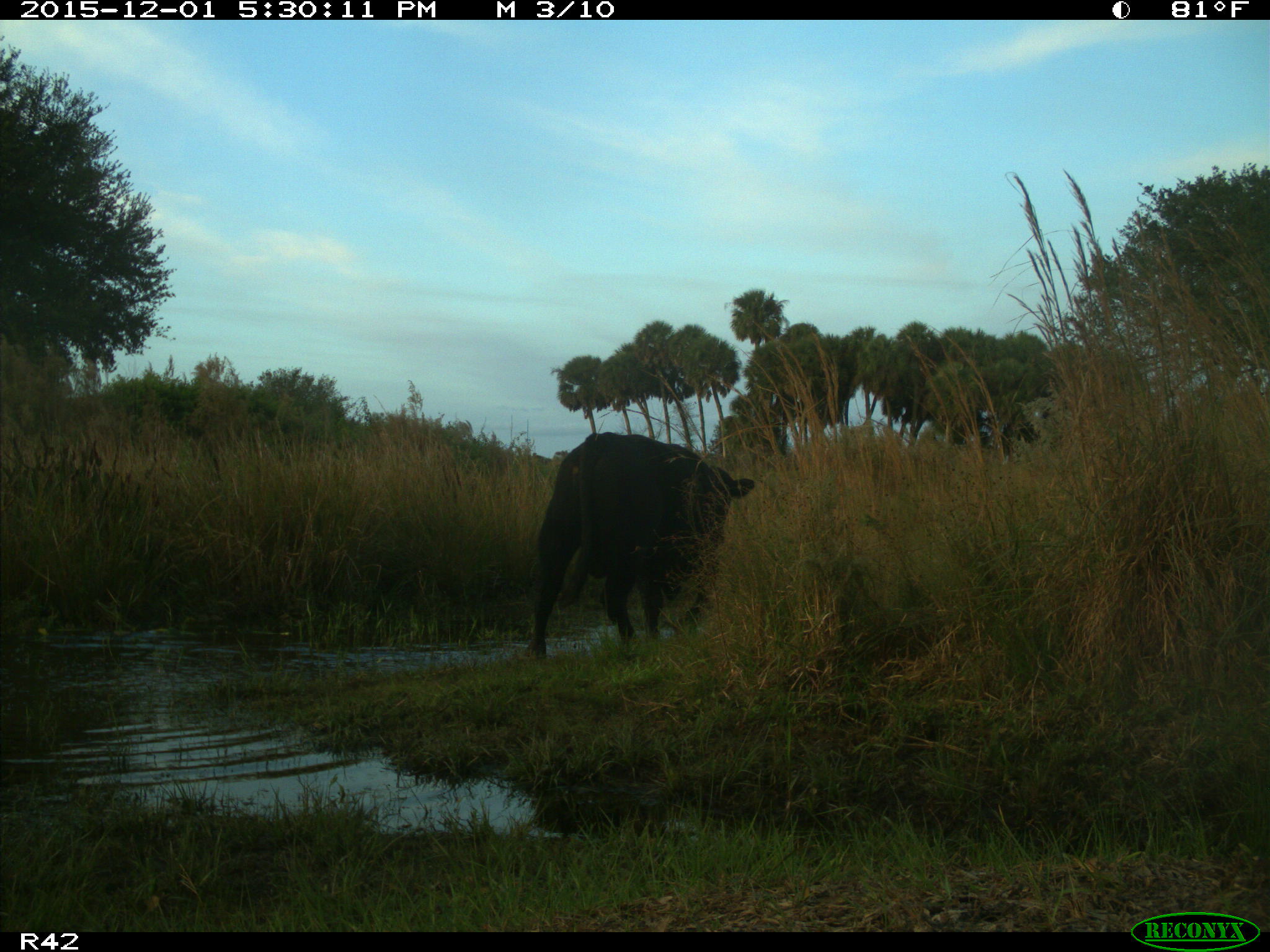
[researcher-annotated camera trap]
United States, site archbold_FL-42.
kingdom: Animalia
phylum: Chordata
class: Mammalia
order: Artiodactyla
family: Bovidae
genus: Bos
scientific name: Bos taurus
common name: domestic cow